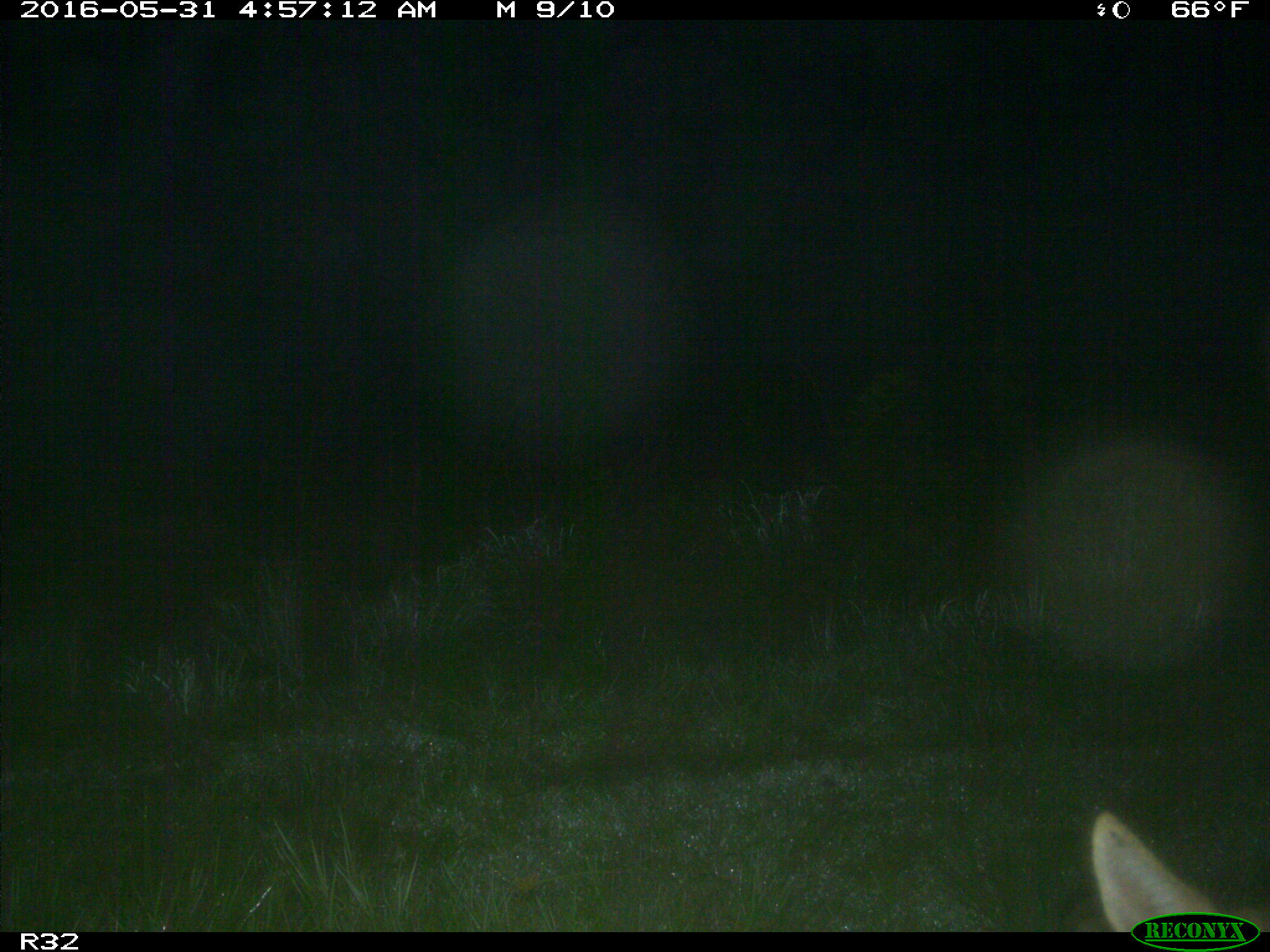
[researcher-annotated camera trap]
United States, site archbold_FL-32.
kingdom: Animalia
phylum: Chordata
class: Mammalia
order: Carnivora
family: Canidae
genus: Canis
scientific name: Canis latrans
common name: coyote